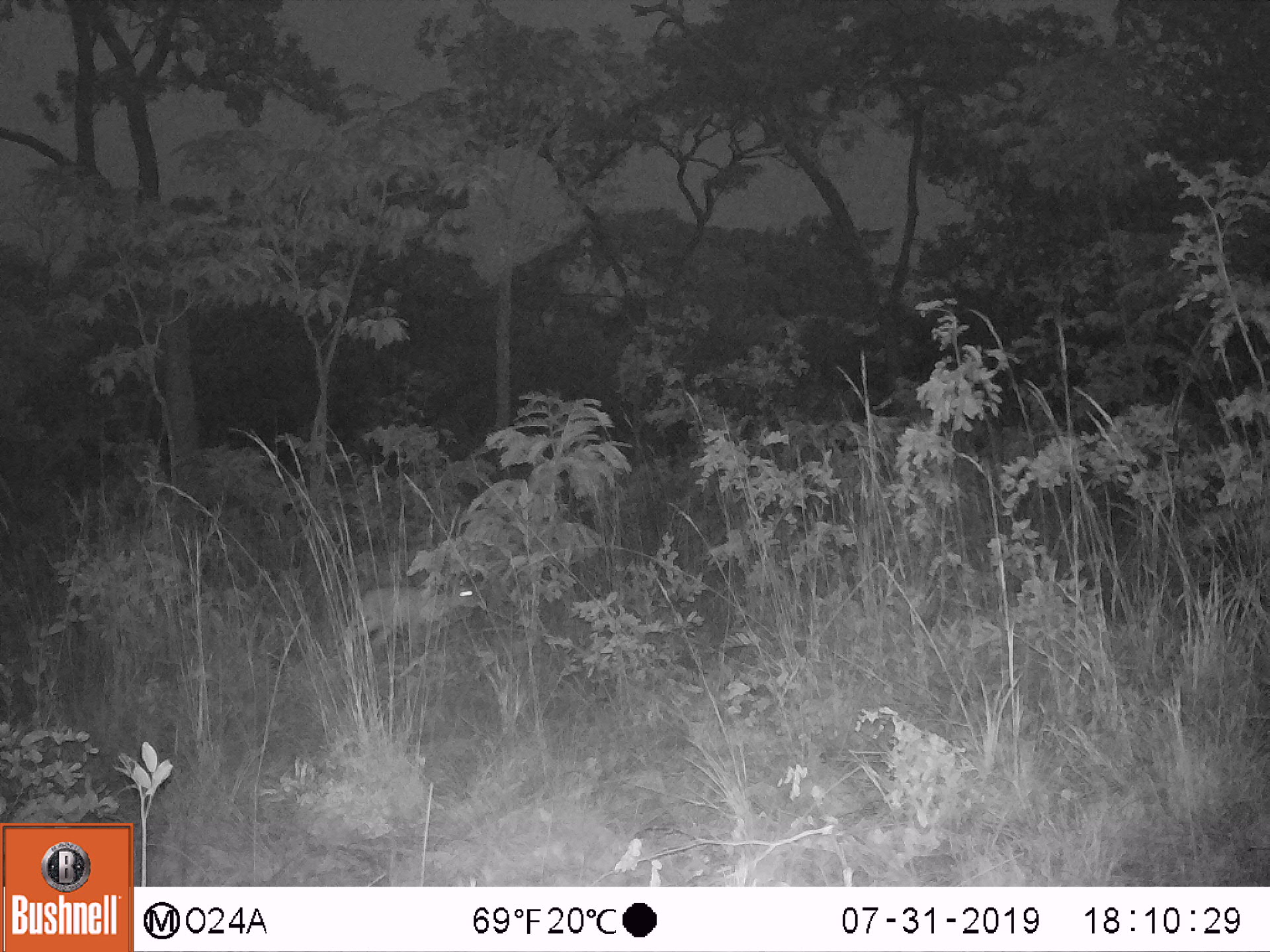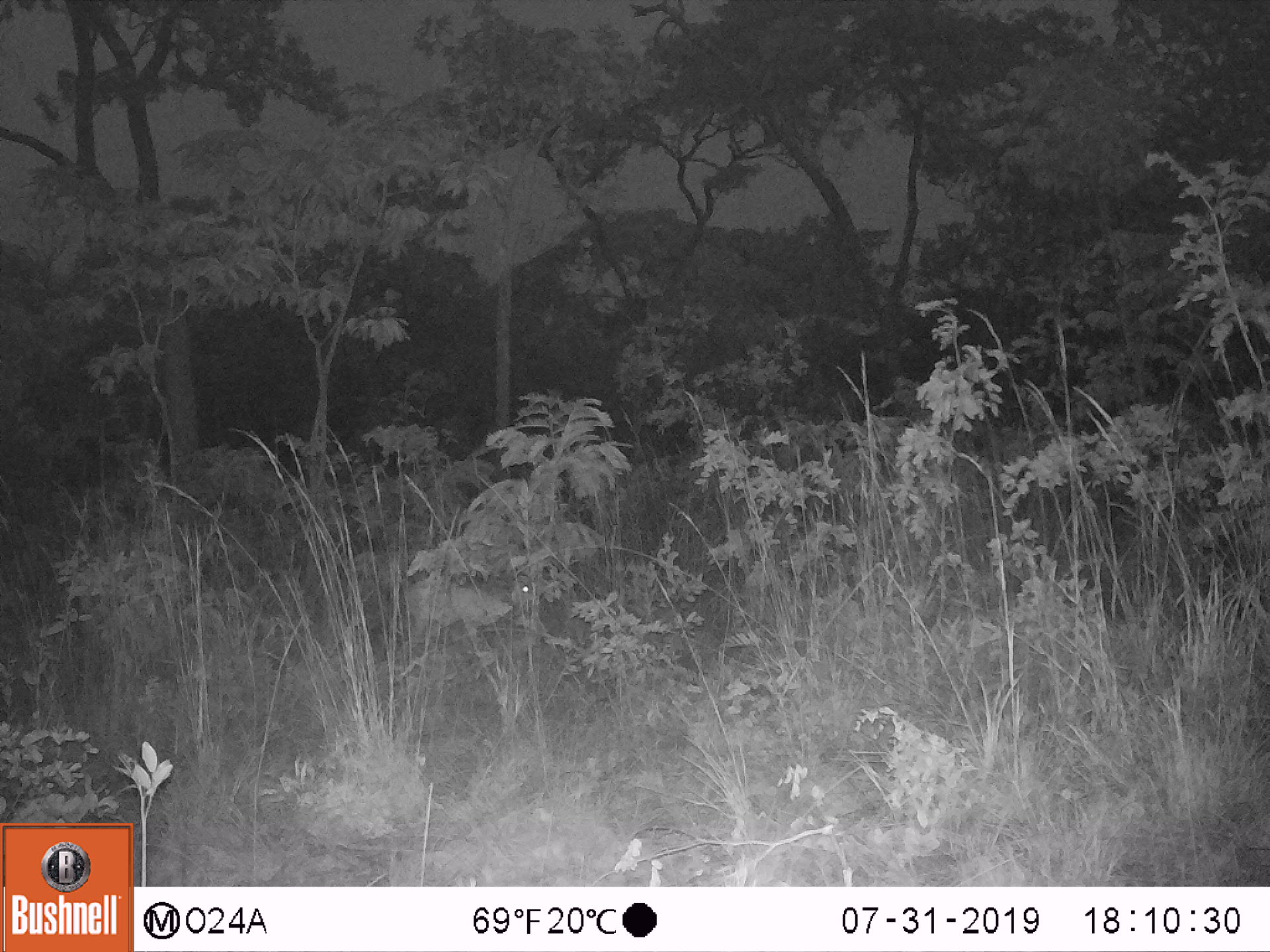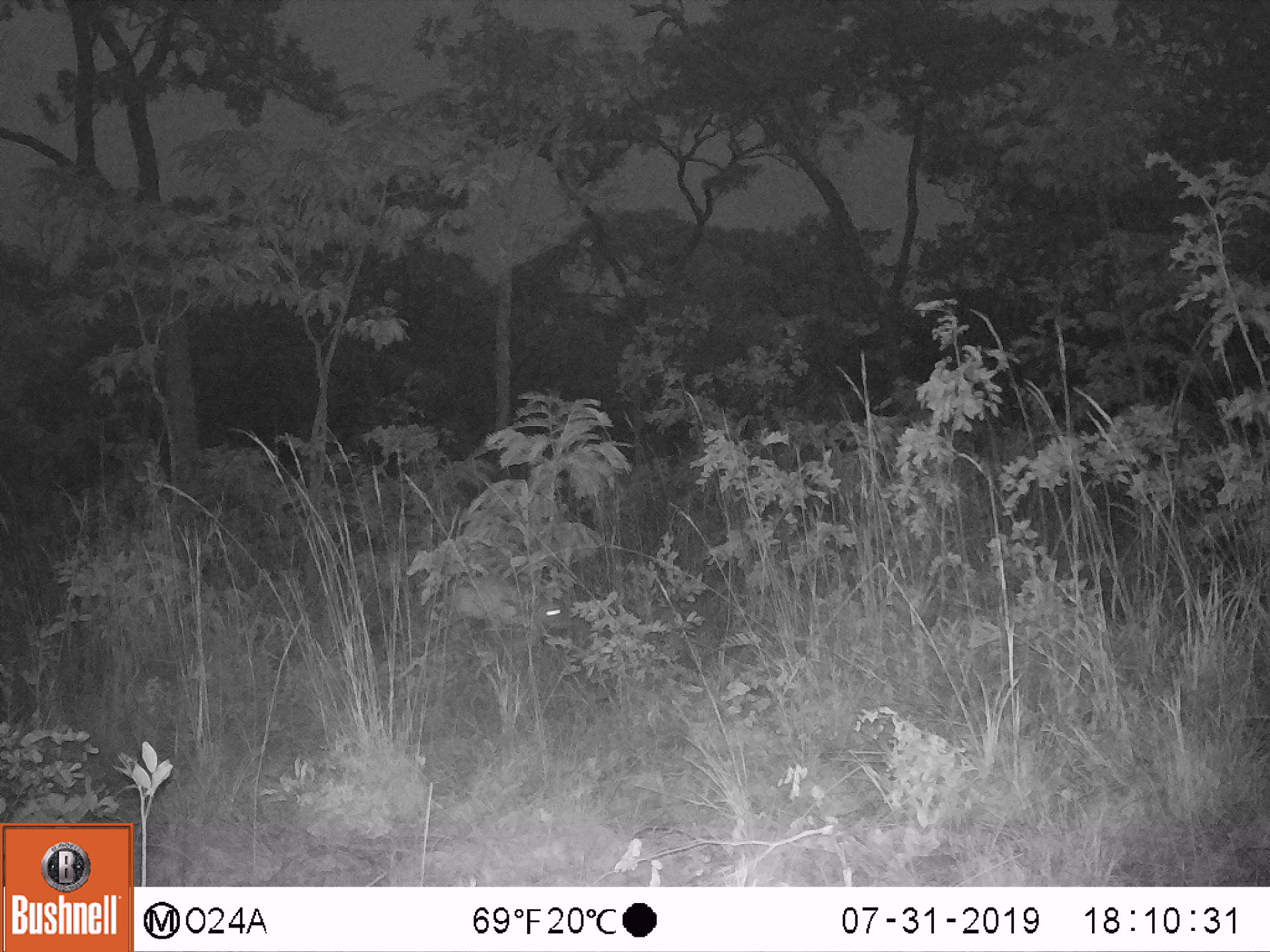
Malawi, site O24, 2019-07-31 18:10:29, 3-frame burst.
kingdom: Animalia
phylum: Chordata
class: Mammalia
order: Artiodactyla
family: Bovidae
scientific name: Antilopinae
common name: small antelope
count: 1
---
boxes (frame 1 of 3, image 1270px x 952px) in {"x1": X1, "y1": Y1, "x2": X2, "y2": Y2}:
small antelope: {"x1": 345, "y1": 576, "x2": 482, "y2": 664}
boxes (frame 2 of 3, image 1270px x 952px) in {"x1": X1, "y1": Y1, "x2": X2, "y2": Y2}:
small antelope: {"x1": 401, "y1": 571, "x2": 534, "y2": 647}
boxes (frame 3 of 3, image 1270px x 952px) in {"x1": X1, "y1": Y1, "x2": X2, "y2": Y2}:
small antelope: {"x1": 452, "y1": 573, "x2": 565, "y2": 651}